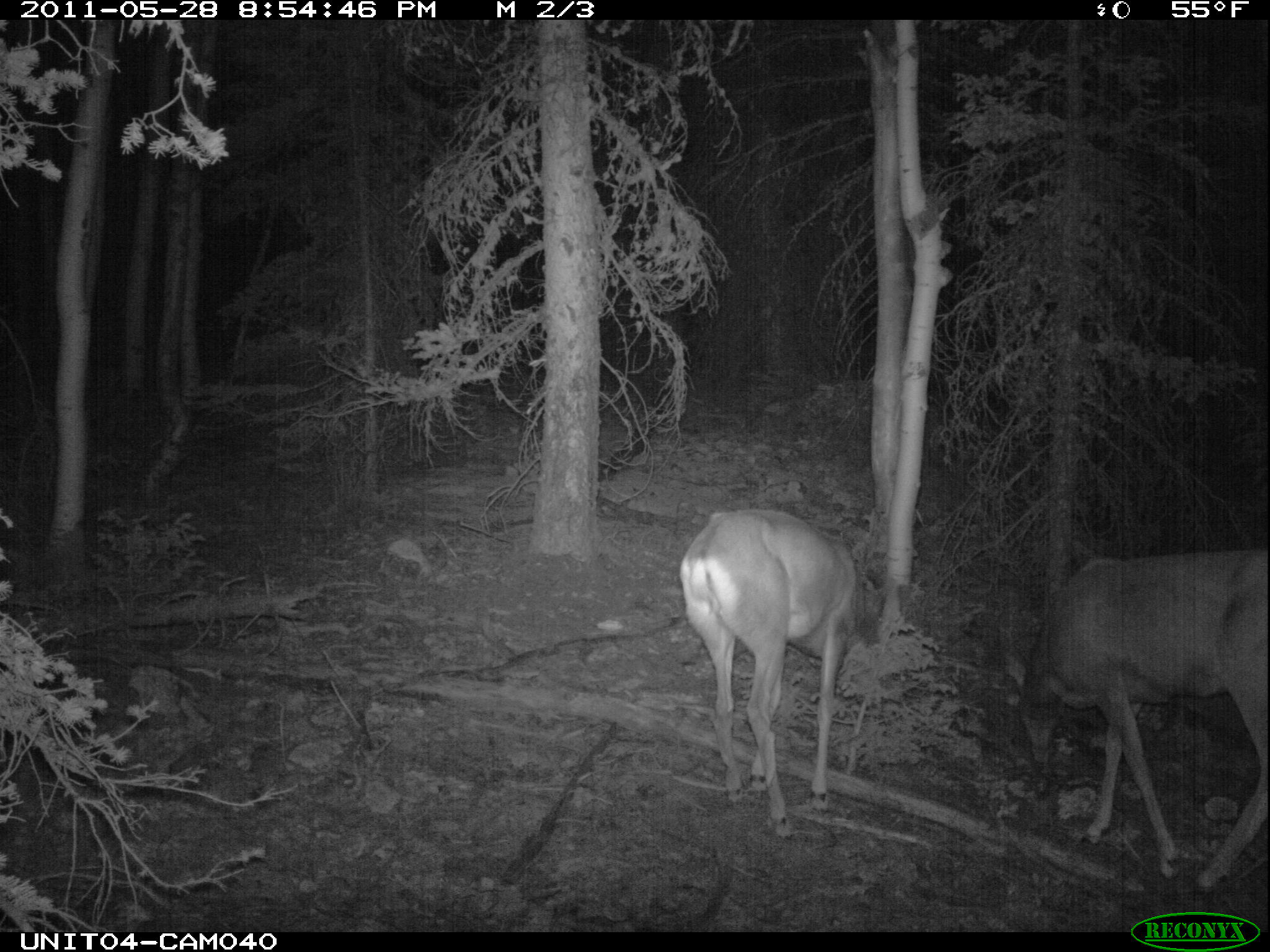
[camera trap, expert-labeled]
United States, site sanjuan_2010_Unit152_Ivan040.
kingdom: Animalia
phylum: Chordata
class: Mammalia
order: Artiodactyla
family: Cervidae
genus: Odocoileus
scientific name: Odocoileus hemionus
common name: mule deer